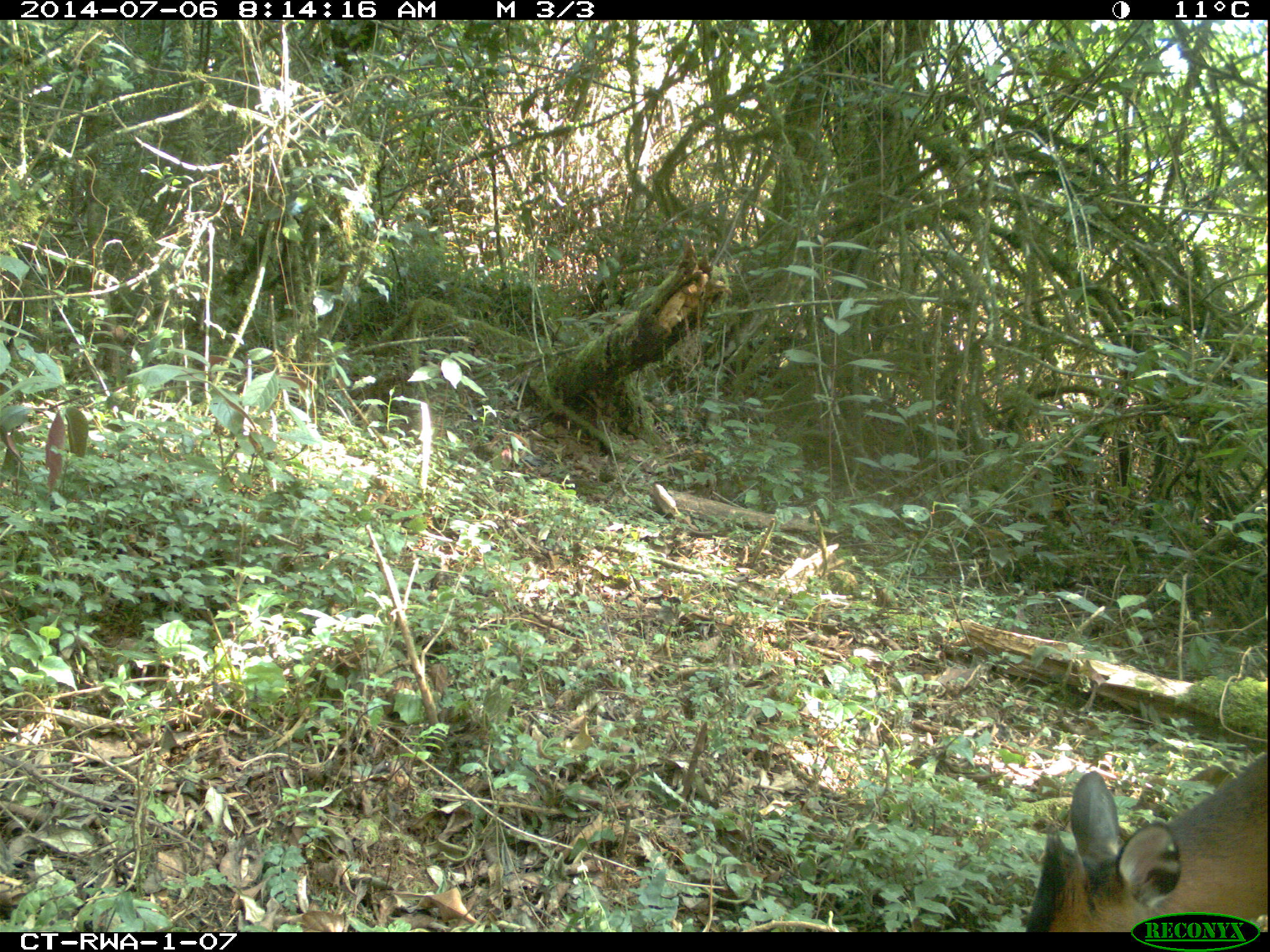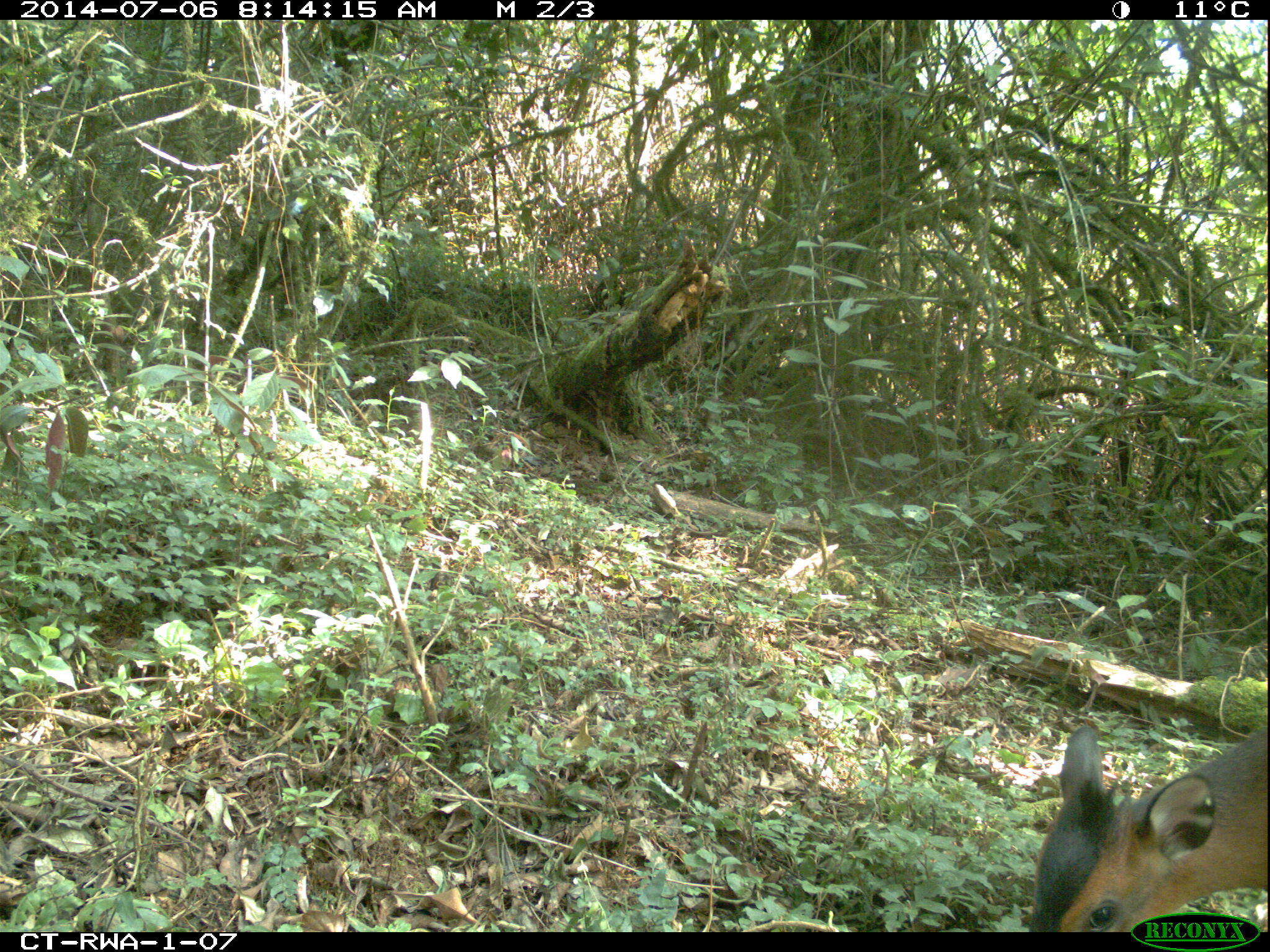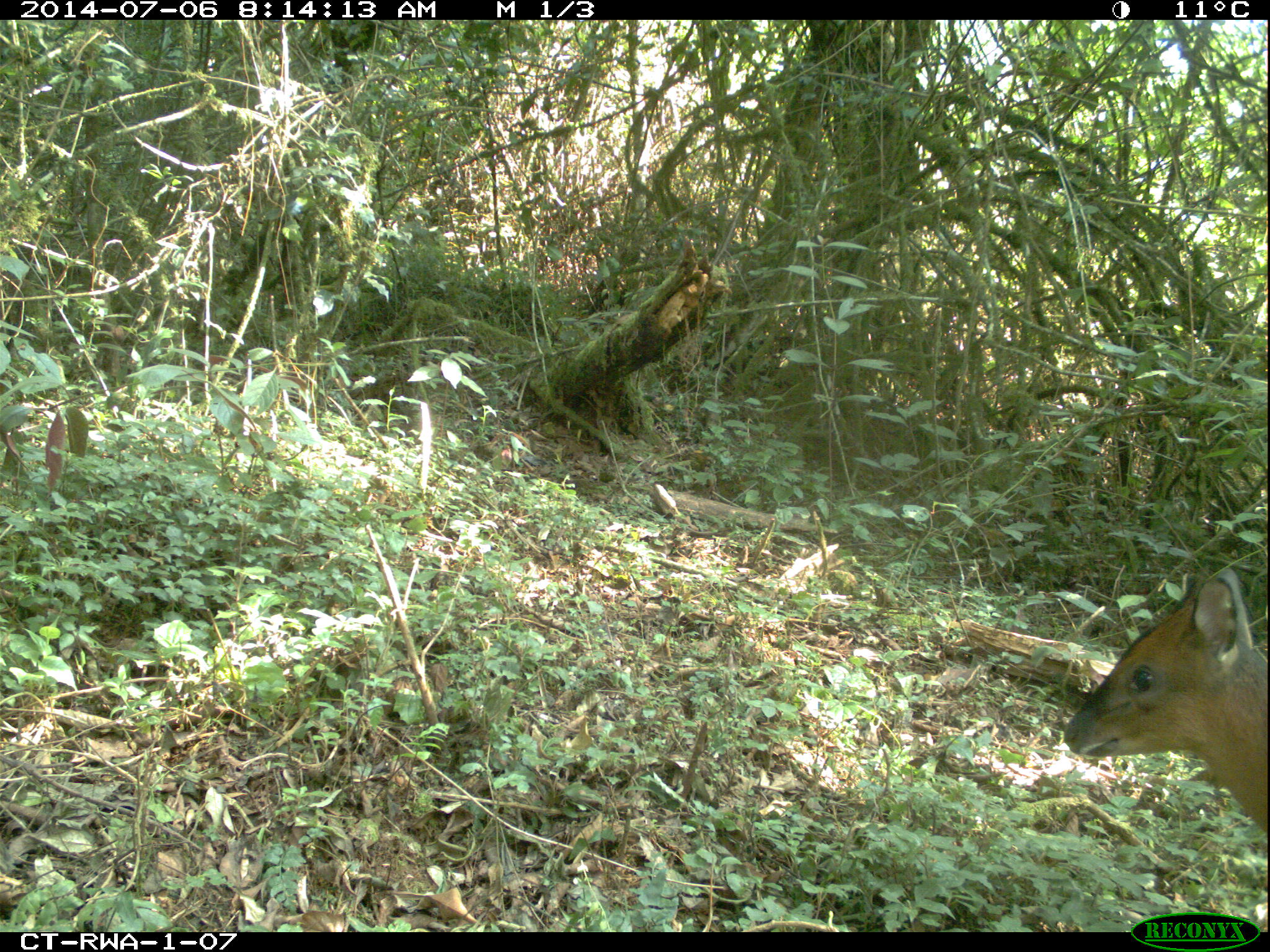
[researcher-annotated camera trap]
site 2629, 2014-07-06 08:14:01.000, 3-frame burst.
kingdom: Animalia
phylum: Chordata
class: Mammalia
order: Artiodactyla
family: Bovidae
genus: Cephalophus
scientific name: Cephalophus nigrifrons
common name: black-fronted duiker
Cephalophus nigrifrons (black-fronted duiker), count 1.